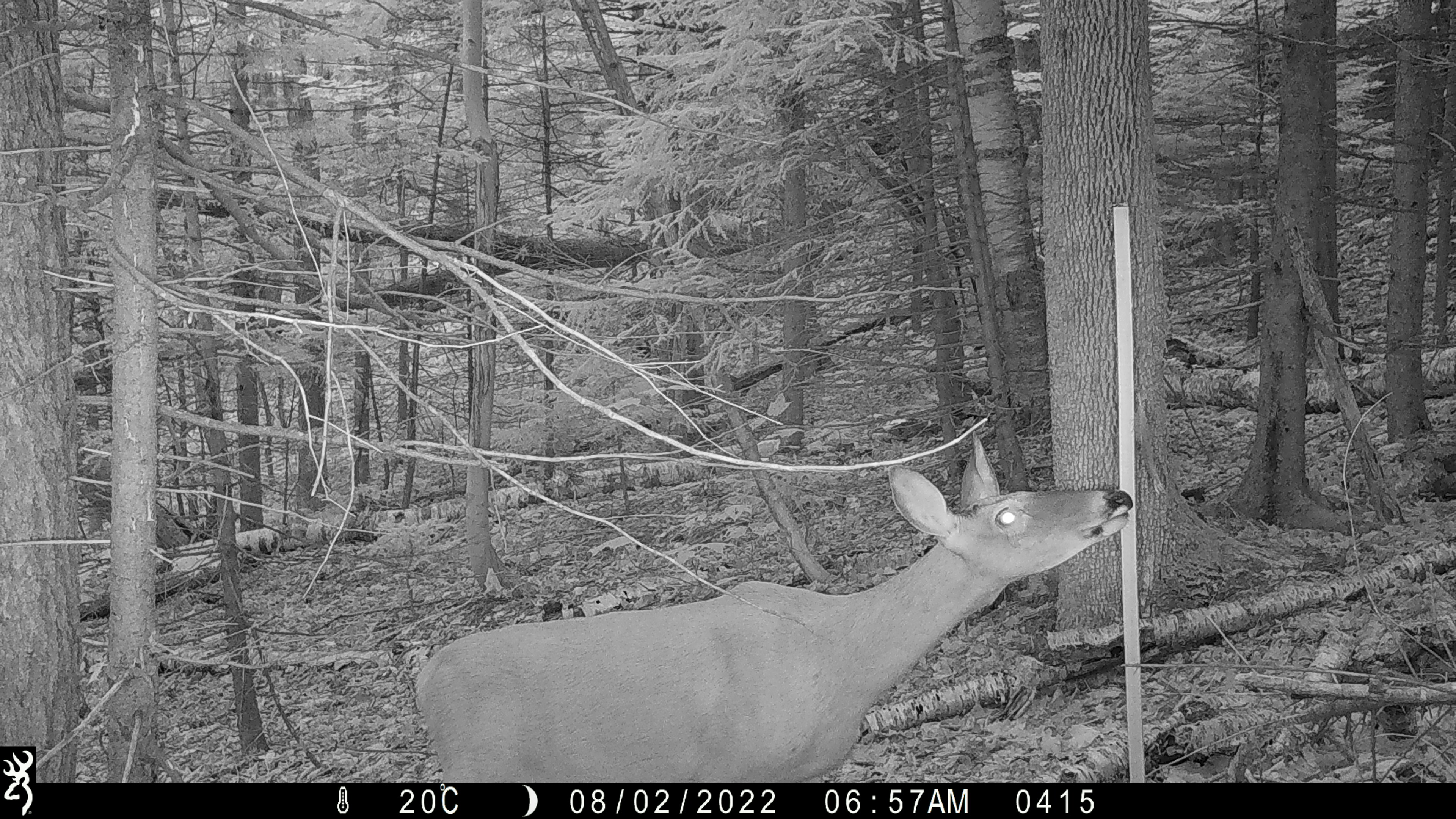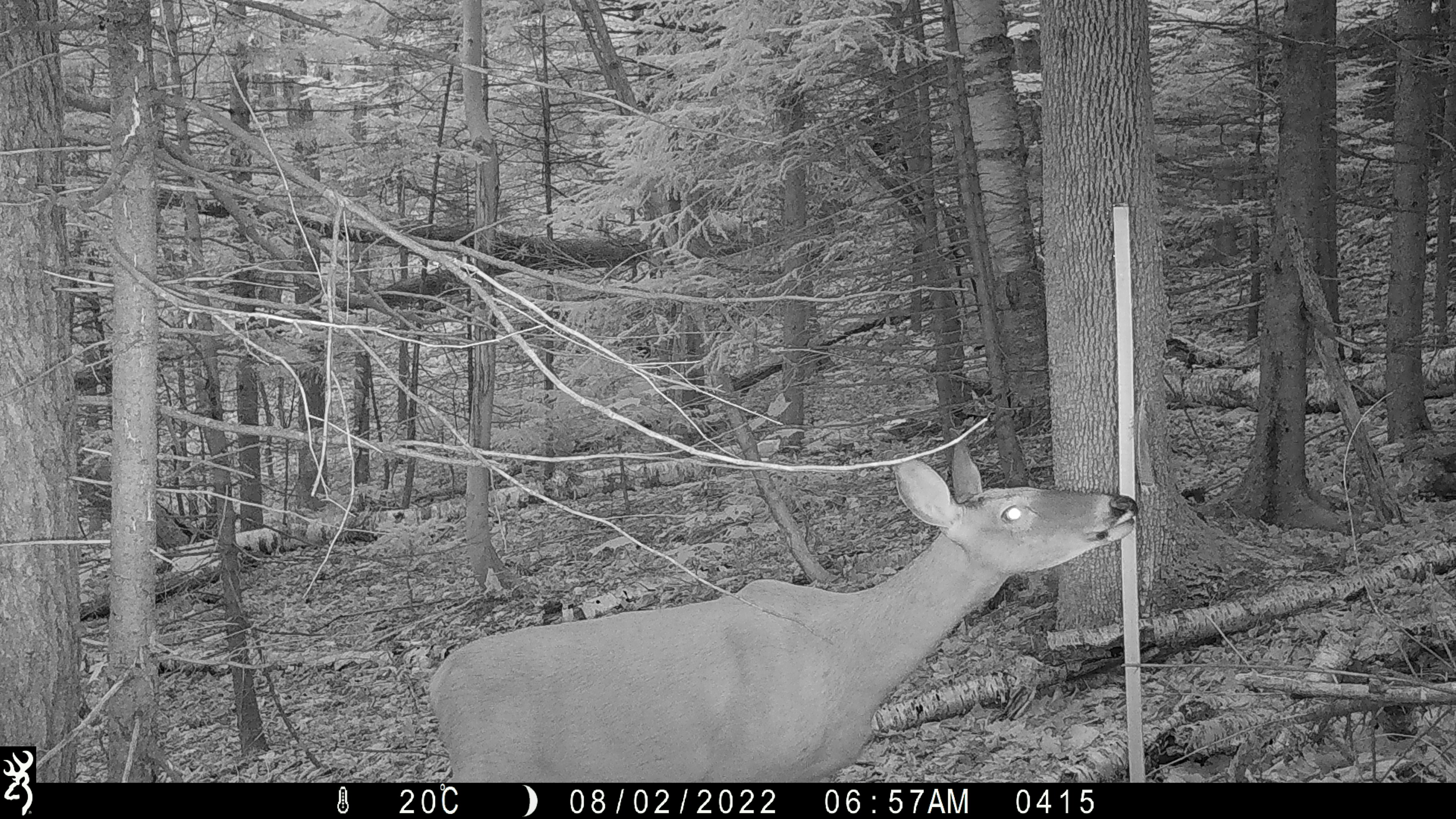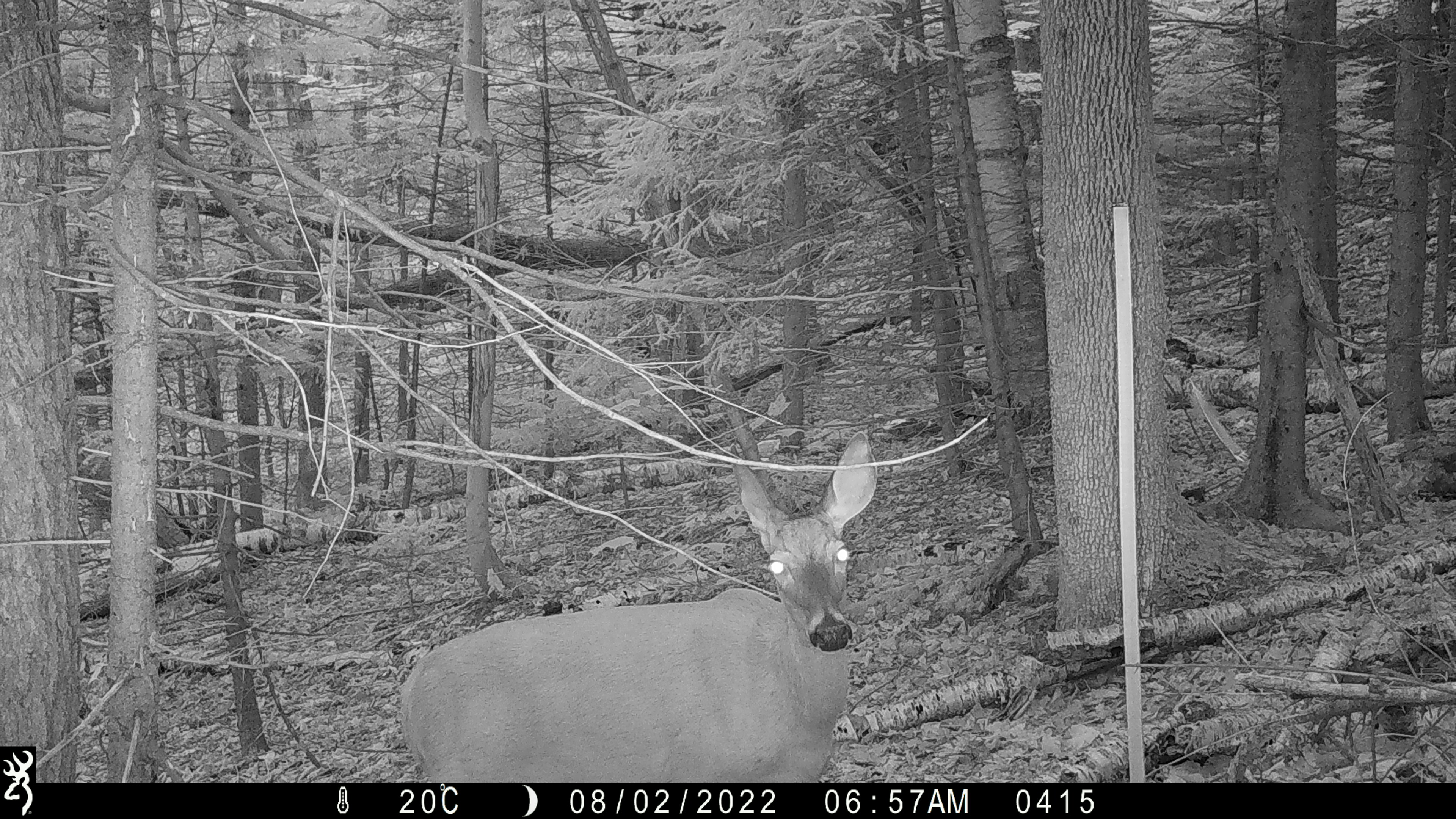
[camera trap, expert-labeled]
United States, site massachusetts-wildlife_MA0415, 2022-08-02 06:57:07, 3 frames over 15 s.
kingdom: Animalia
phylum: Chordata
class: Mammalia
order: Artiodactyla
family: Cervidae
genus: Odocoileus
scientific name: Odocoileus virginianus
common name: white-tailed deer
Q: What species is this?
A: White-tailed deer (Odocoileus virginianus).